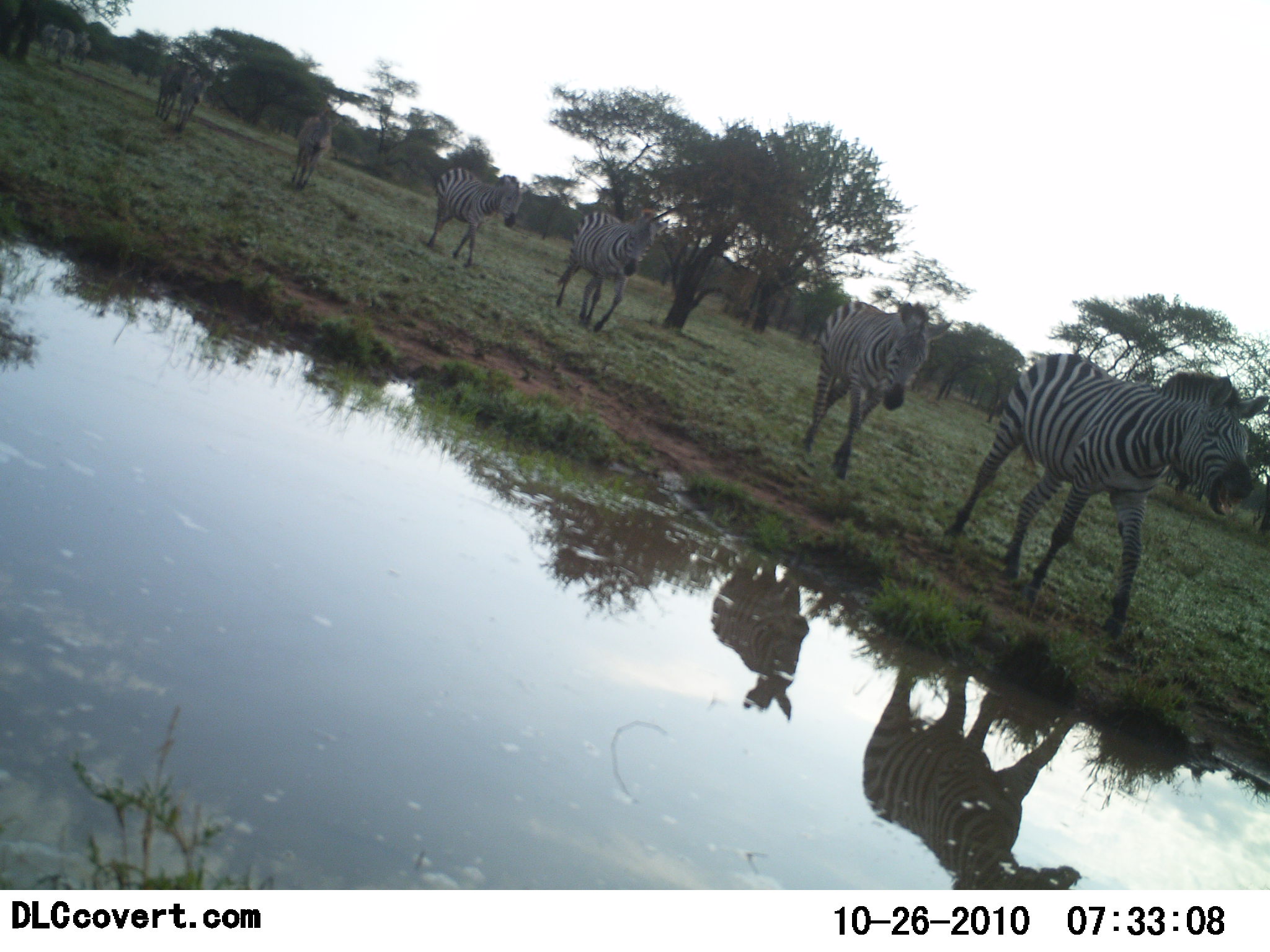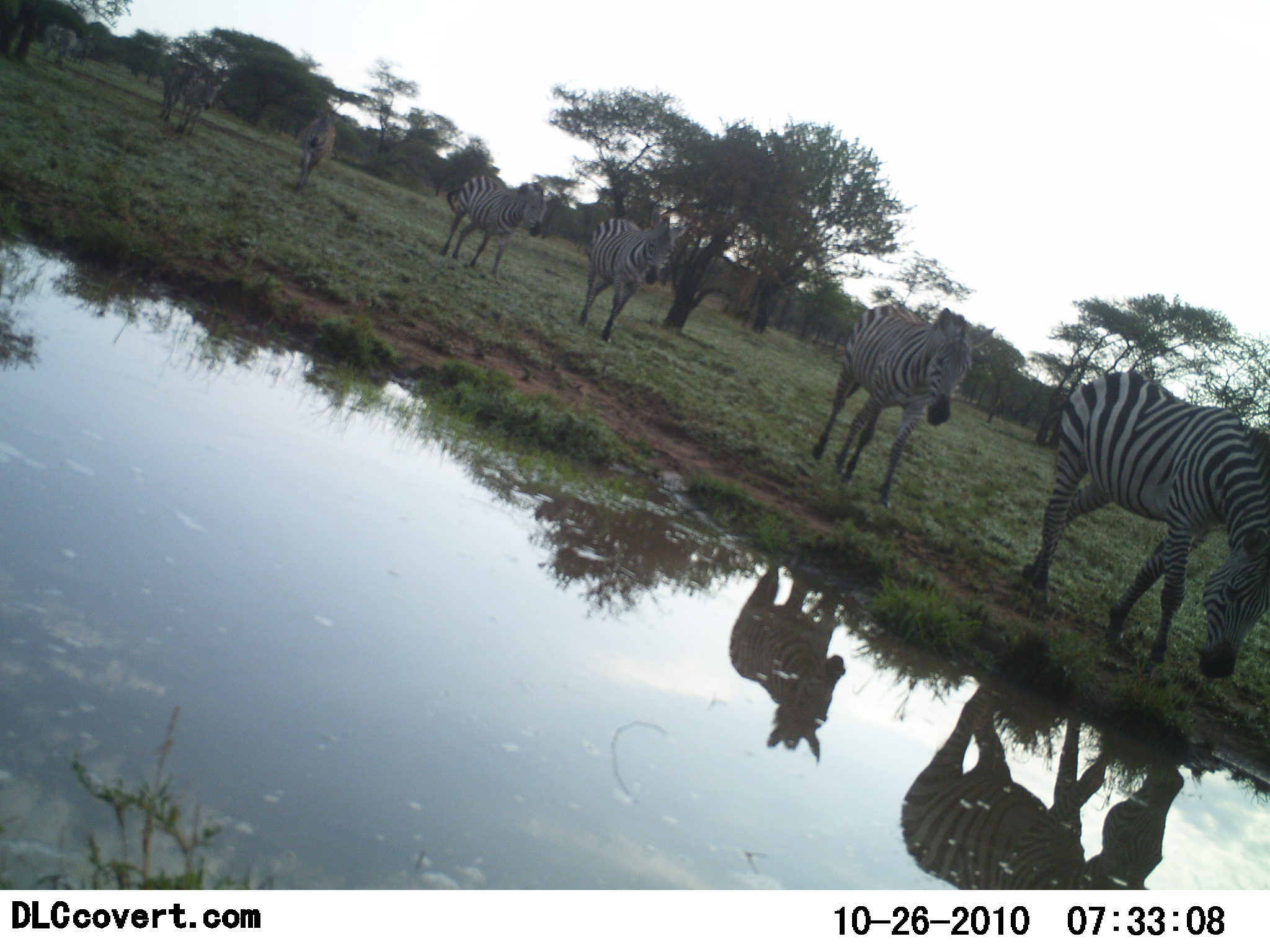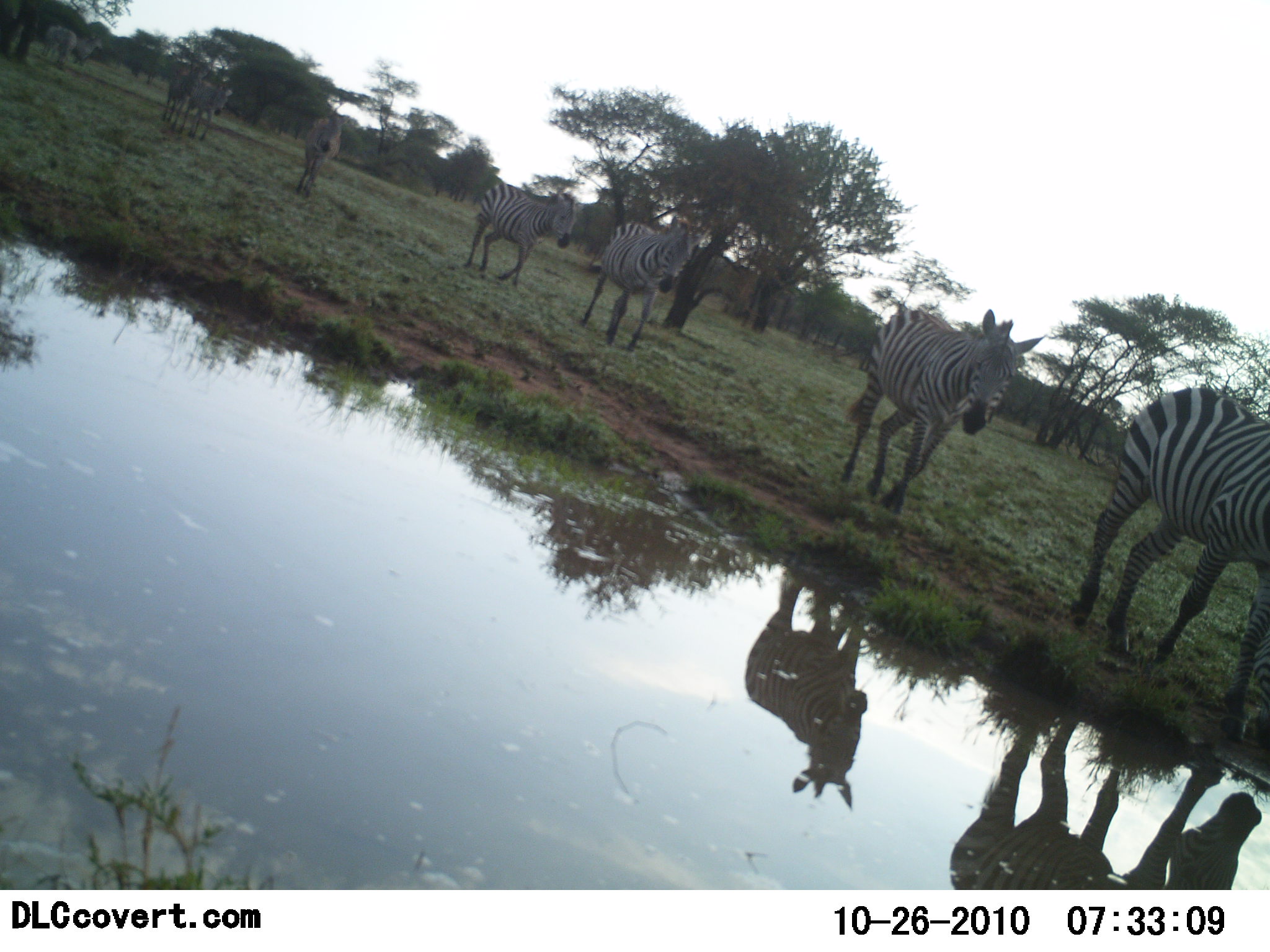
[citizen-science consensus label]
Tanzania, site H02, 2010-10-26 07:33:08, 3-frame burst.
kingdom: Animalia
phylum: Chordata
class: Mammalia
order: Perissodactyla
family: Equidae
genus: Equus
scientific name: Equus quagga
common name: plains zebra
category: zebra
Zebra (plains zebra) (Equus quagga), count 7. Behavior (volunteer vote fractions): standing 8%, resting 0%, moving 100%, interacting 0%. Young present (vote fraction): 0%. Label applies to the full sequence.